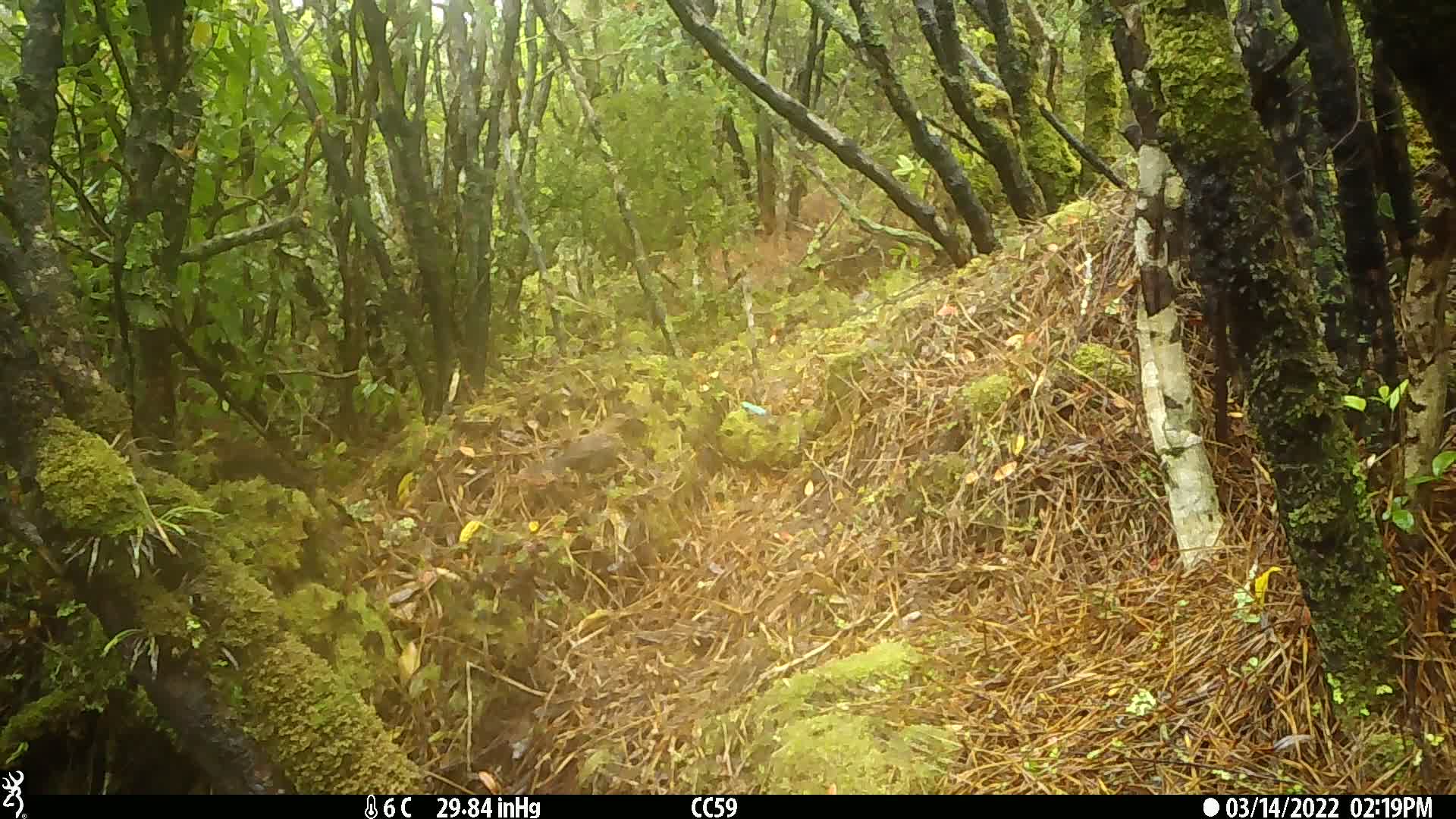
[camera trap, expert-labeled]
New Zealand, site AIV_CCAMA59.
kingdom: Animalia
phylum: Chordata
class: Aves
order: Passeriformes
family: Turdidae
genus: Turdus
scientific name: Turdus merula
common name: eurasian blackbird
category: blackbird